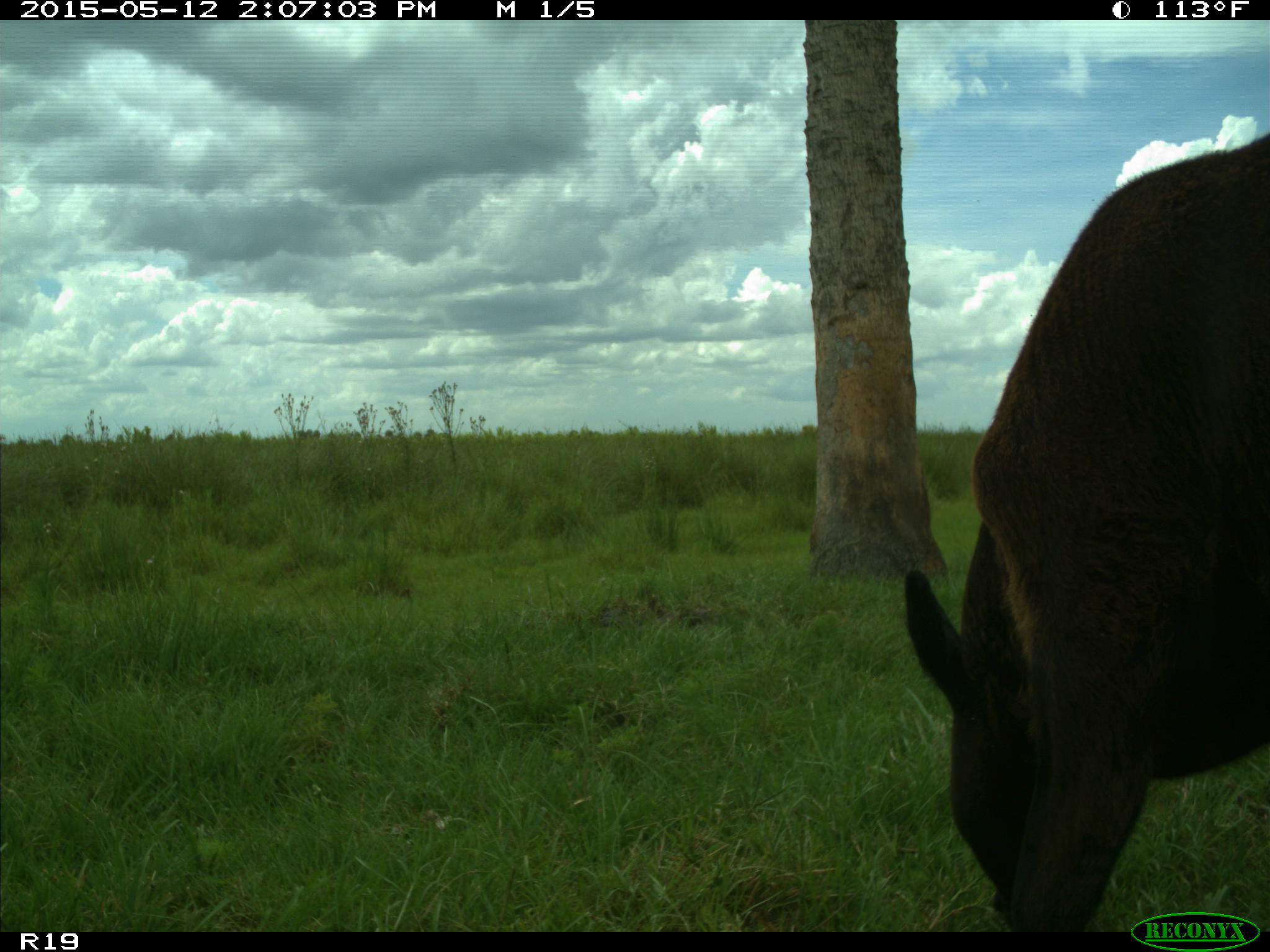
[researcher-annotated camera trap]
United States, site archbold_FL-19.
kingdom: Animalia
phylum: Chordata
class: Mammalia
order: Artiodactyla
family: Bovidae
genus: Bos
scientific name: Bos taurus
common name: domestic cow